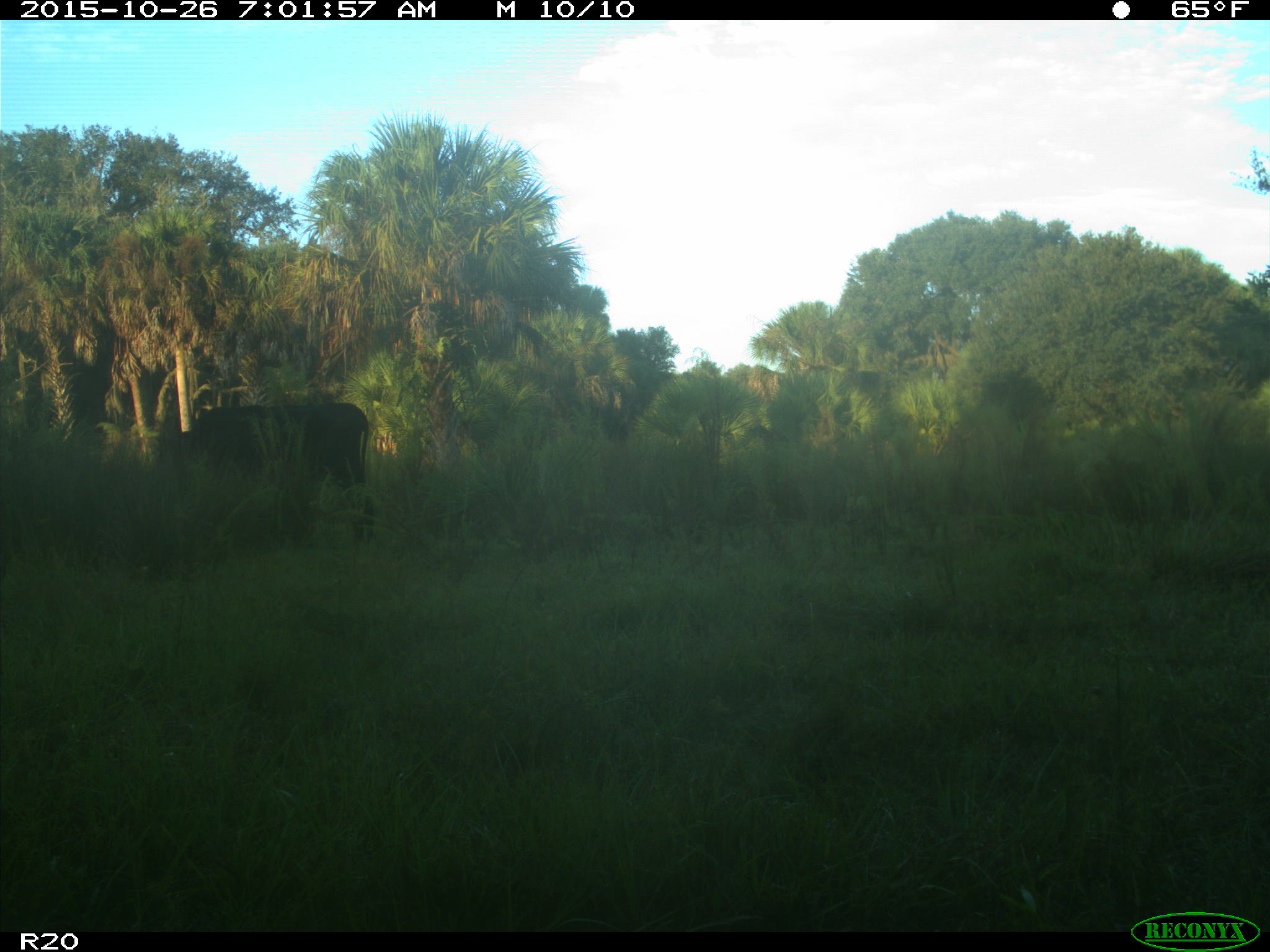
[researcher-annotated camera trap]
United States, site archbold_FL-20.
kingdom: Animalia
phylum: Chordata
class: Mammalia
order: Artiodactyla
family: Bovidae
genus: Bos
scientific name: Bos taurus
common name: domestic cow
Bos taurus (domestic cow).